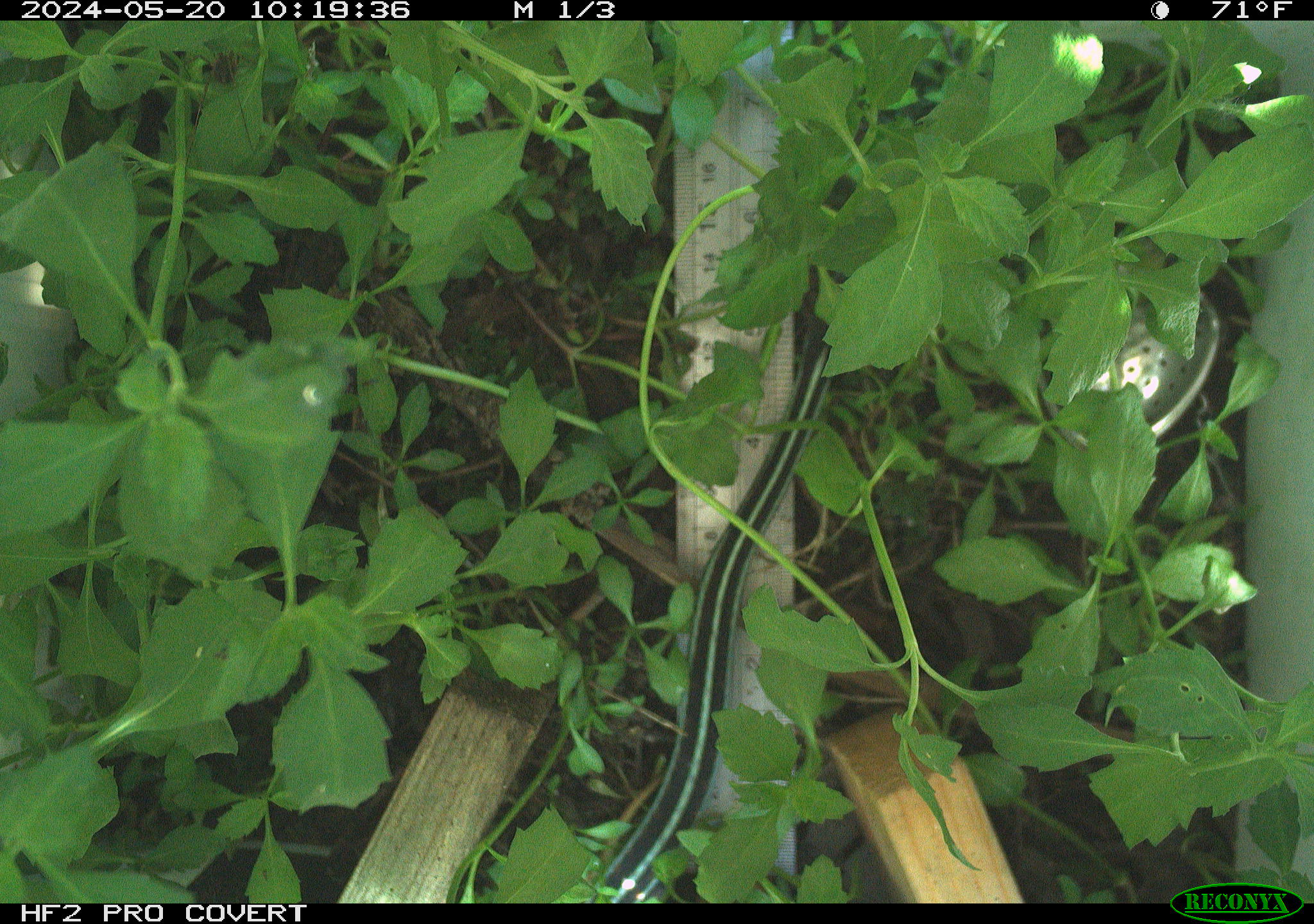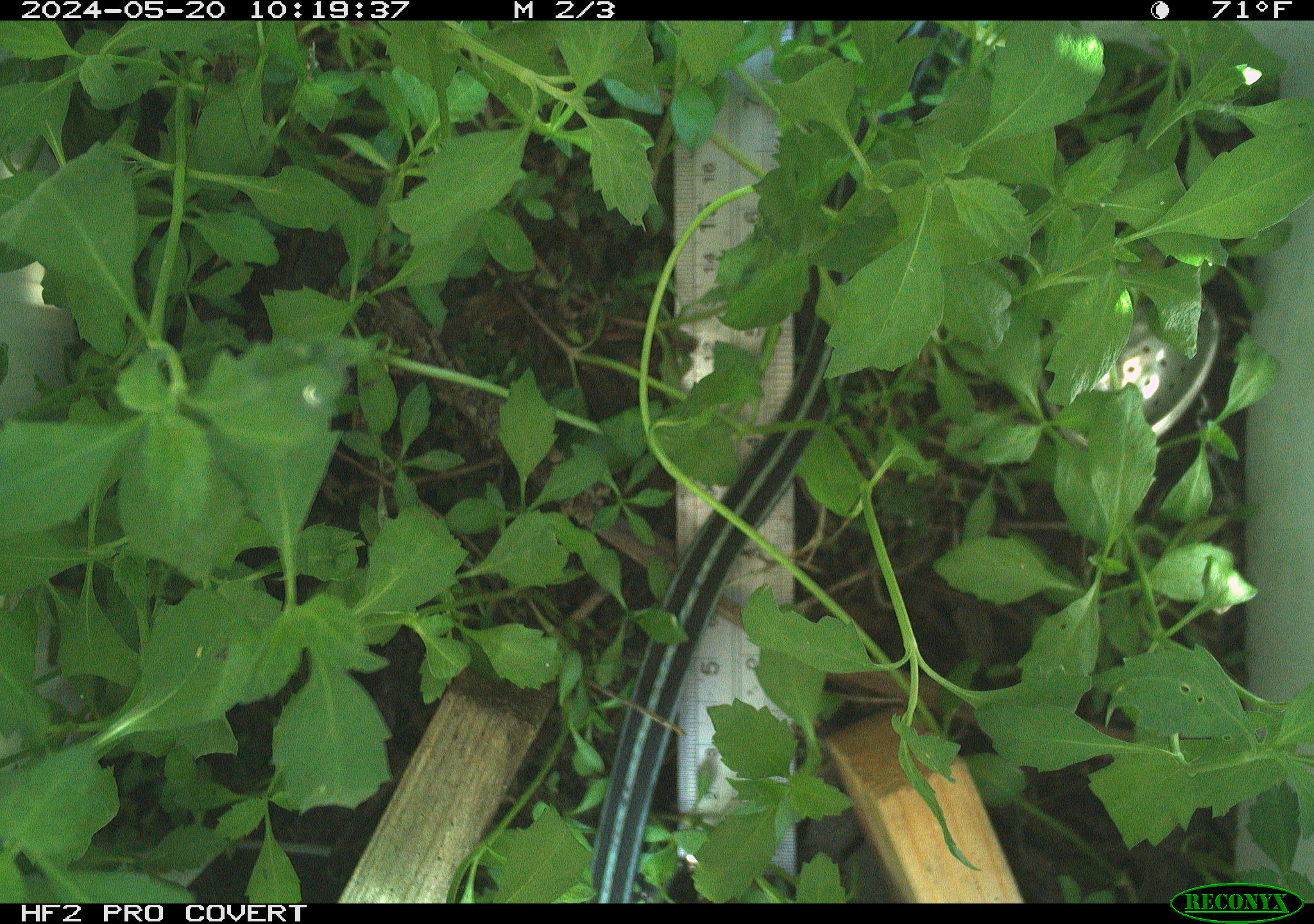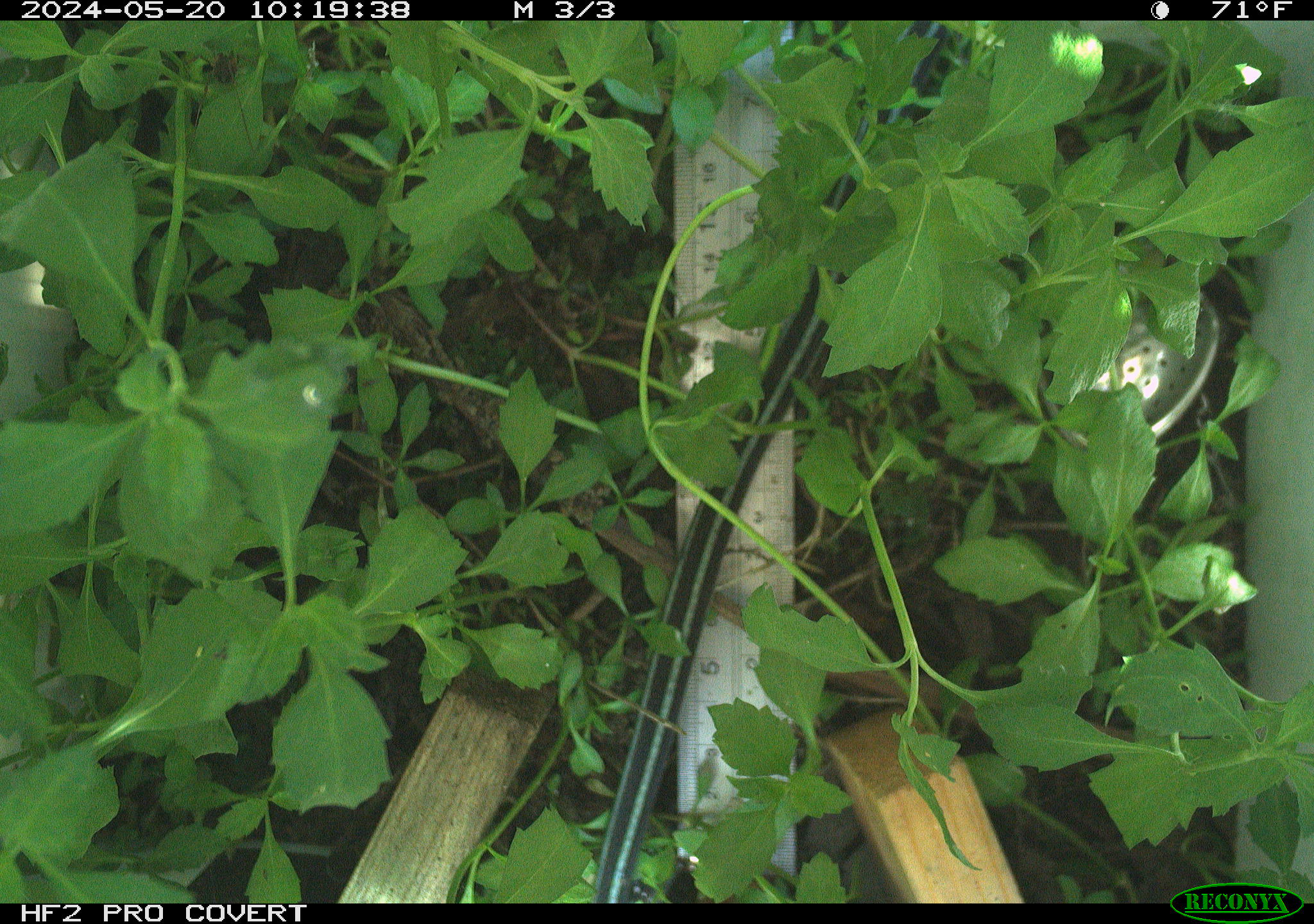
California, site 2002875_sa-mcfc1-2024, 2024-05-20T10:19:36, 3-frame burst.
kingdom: Animalia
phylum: Chordata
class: Reptilia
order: Squamata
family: Colubridae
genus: Thamnophis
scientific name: Thamnophis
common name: american gartersnakes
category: thamnophis species